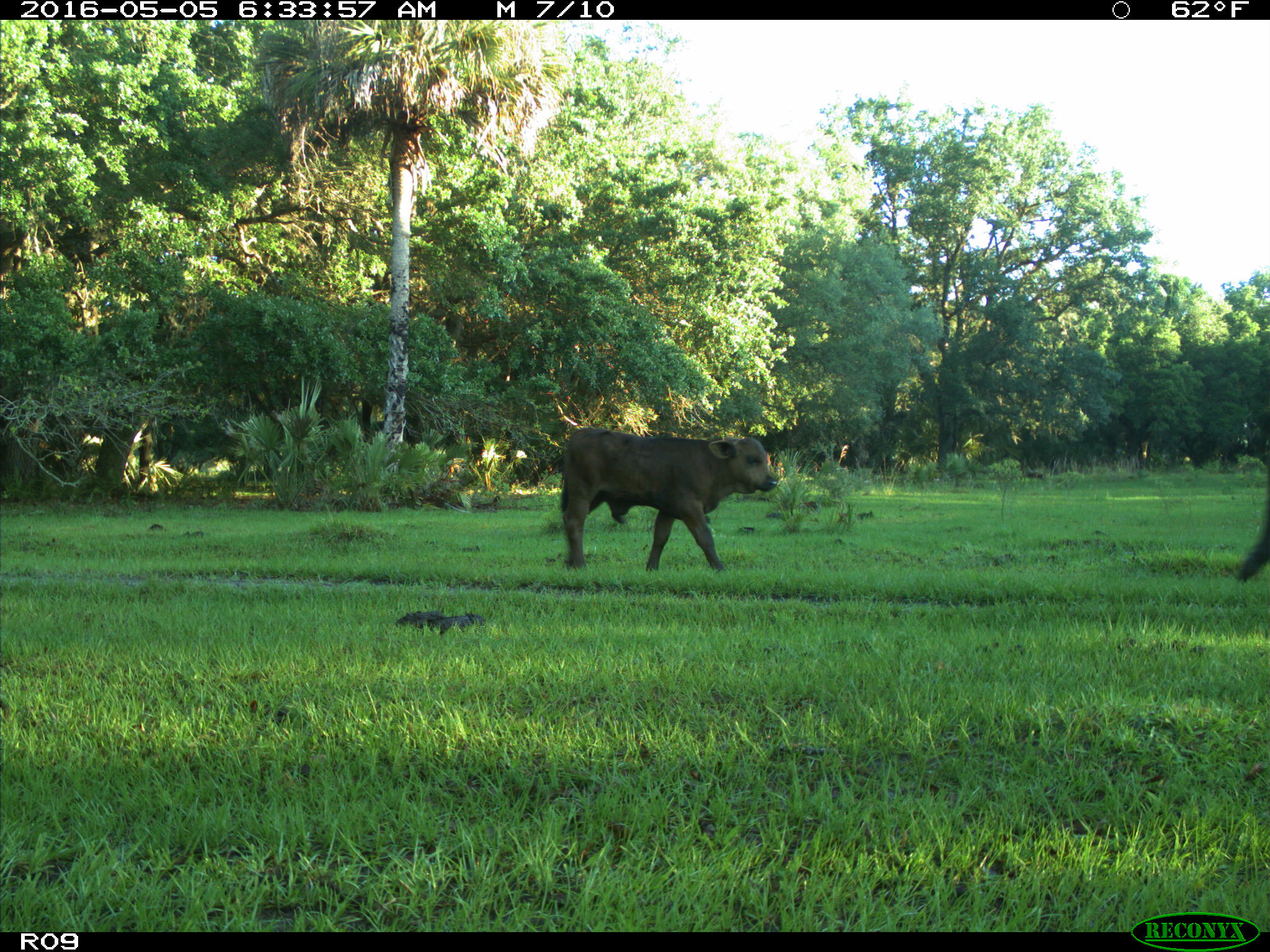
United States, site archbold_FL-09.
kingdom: Animalia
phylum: Chordata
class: Mammalia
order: Artiodactyla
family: Bovidae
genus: Bos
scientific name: Bos taurus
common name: domestic cow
Bos taurus (domestic cow).